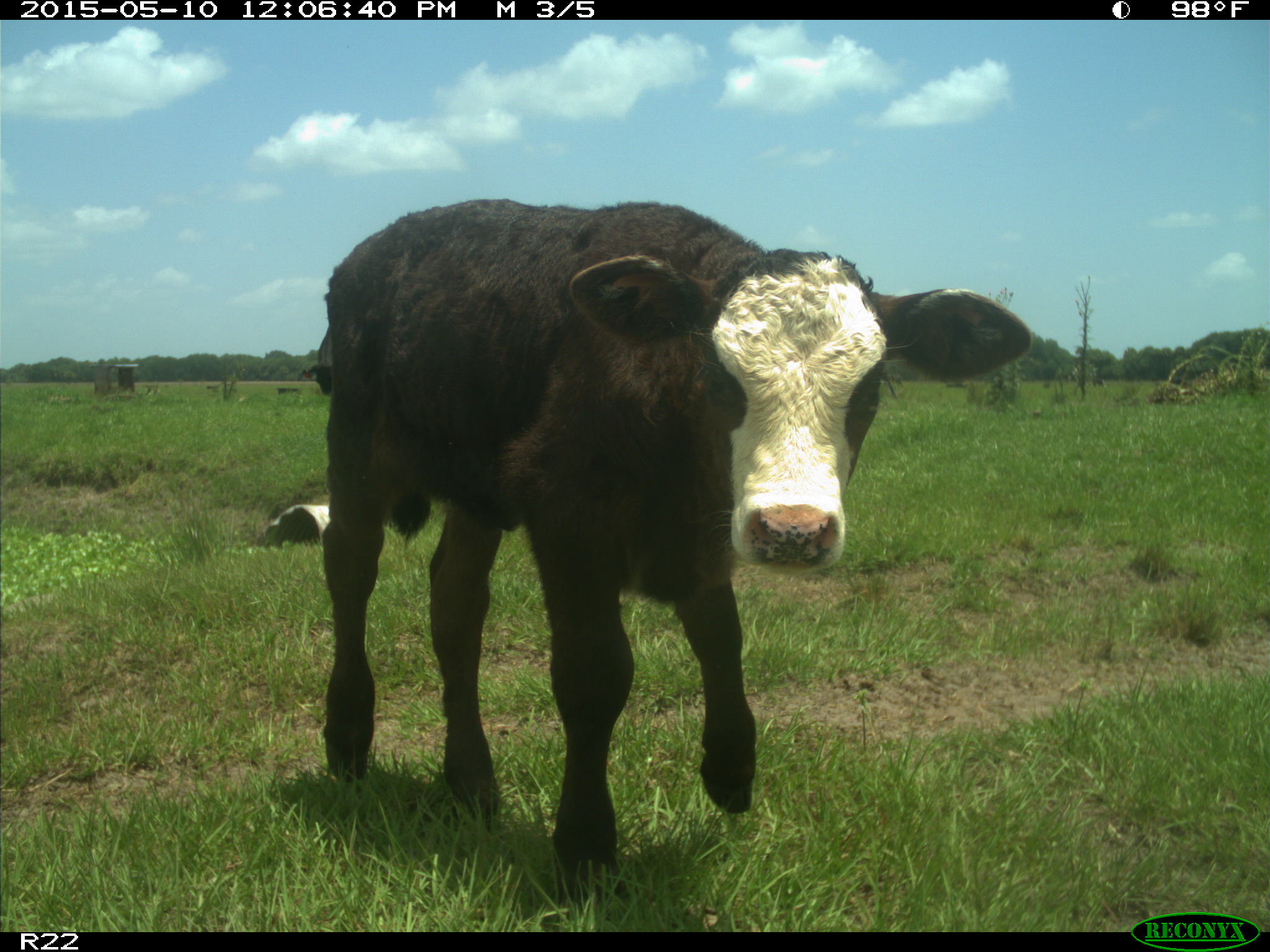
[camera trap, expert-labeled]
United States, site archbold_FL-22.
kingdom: Animalia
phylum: Chordata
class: Mammalia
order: Artiodactyla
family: Bovidae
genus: Bos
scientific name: Bos taurus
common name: domestic cow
Bos taurus (domestic cow).